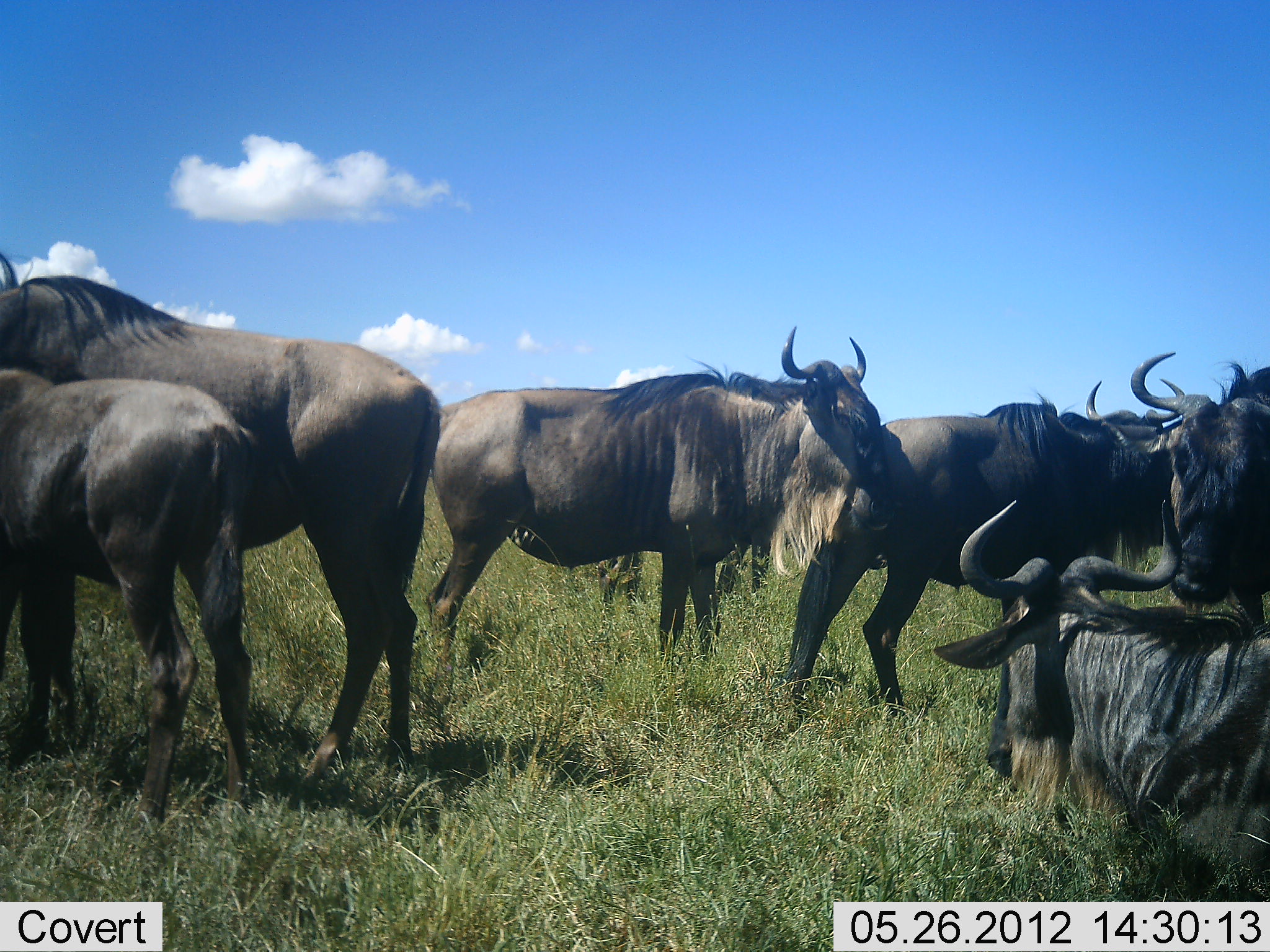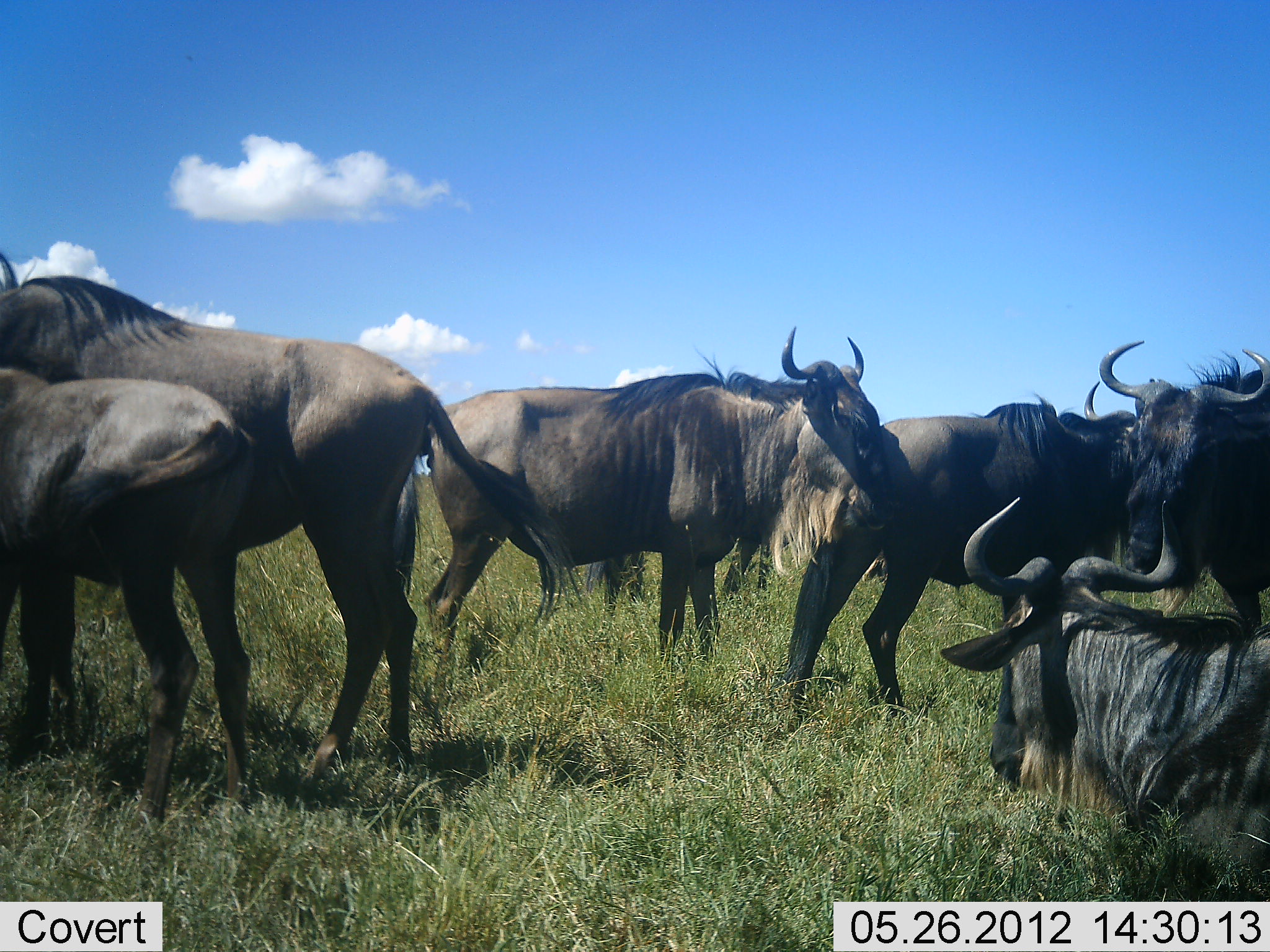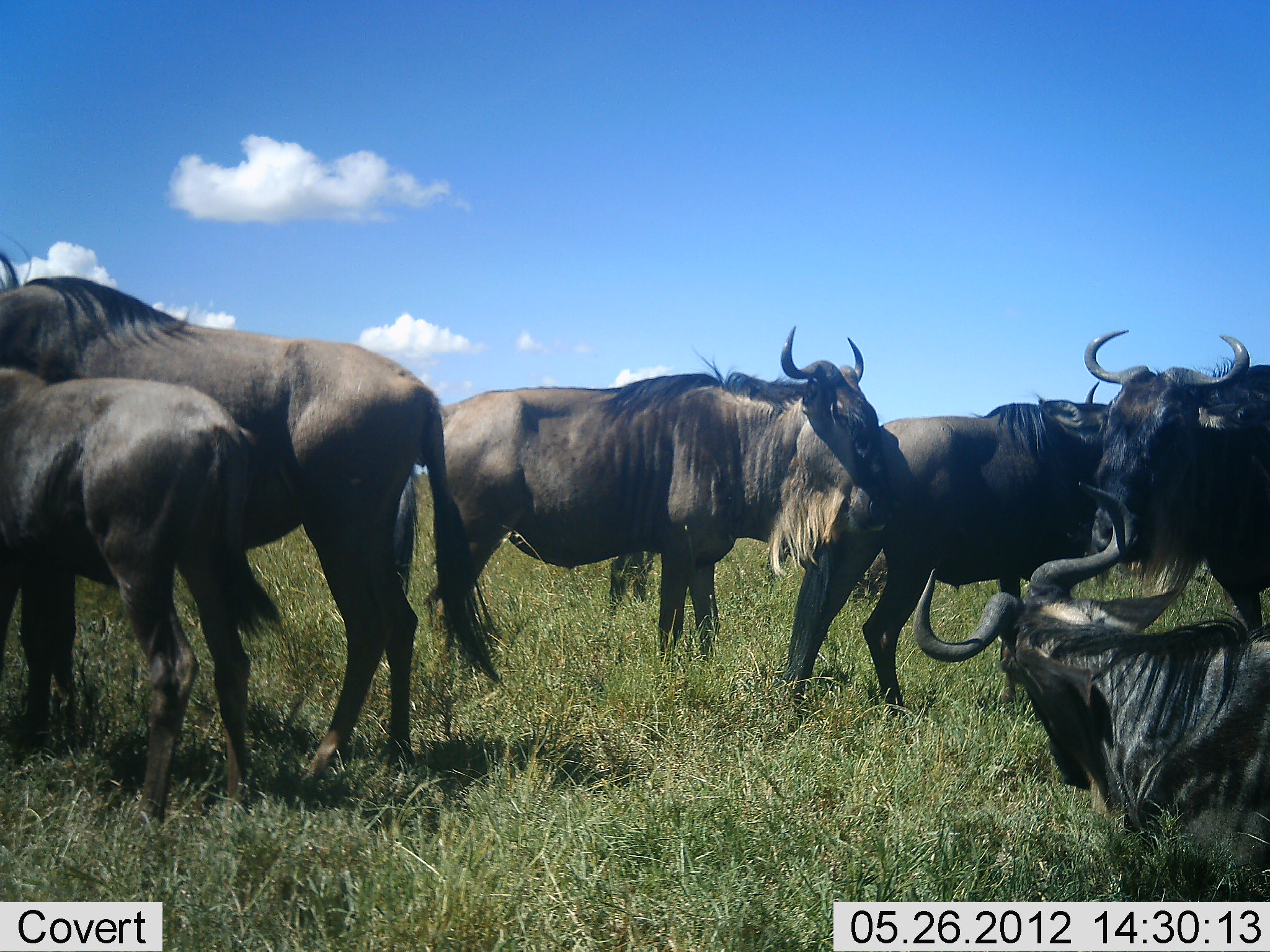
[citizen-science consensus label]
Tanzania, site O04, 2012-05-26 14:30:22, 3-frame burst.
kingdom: Animalia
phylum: Chordata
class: Mammalia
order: Artiodactyla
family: Bovidae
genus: Connochaetes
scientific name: Connochaetes taurinus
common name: blue wildebeest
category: wildebeest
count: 7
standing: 90%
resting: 80%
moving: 0%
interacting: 20%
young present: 10%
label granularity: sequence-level